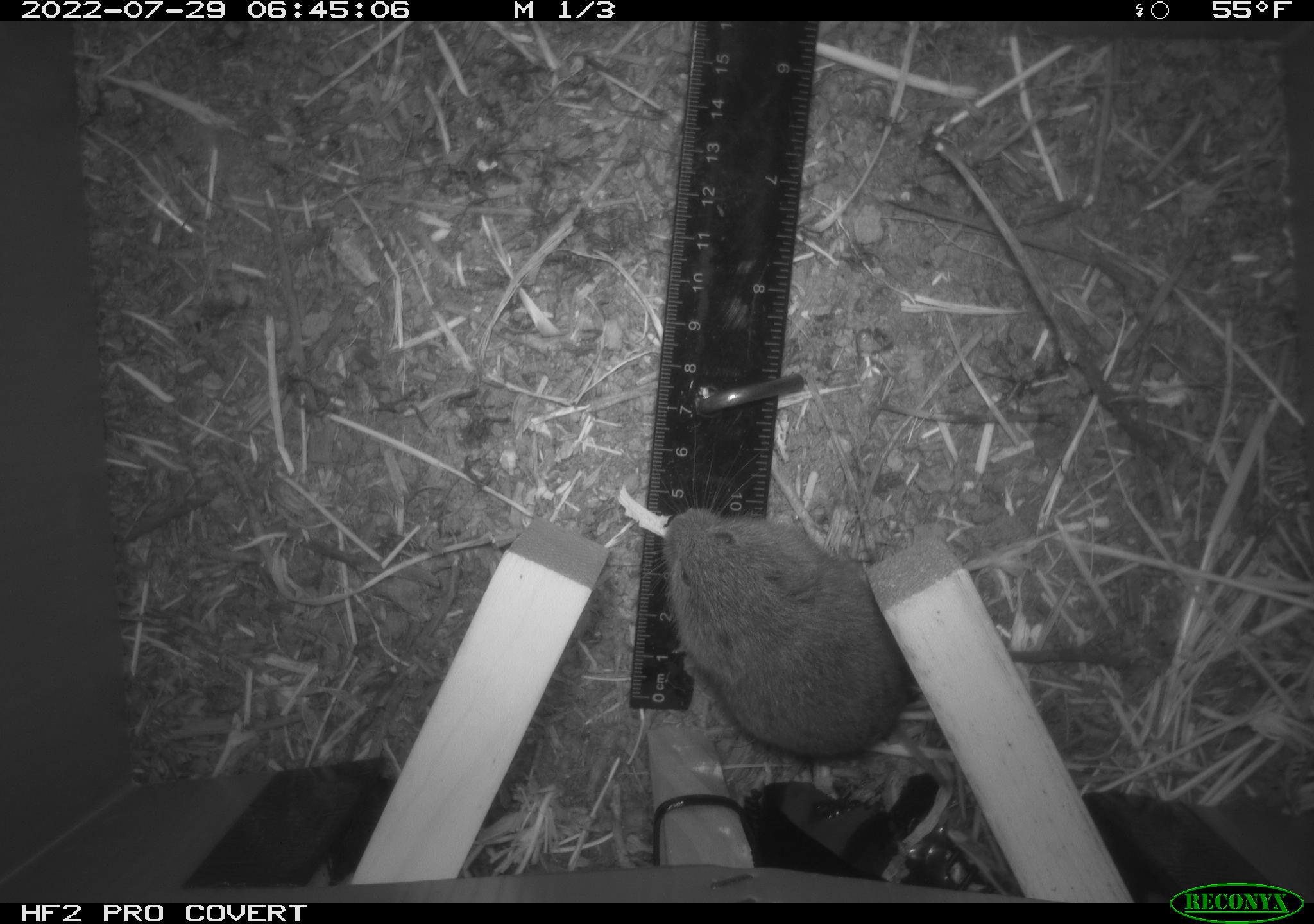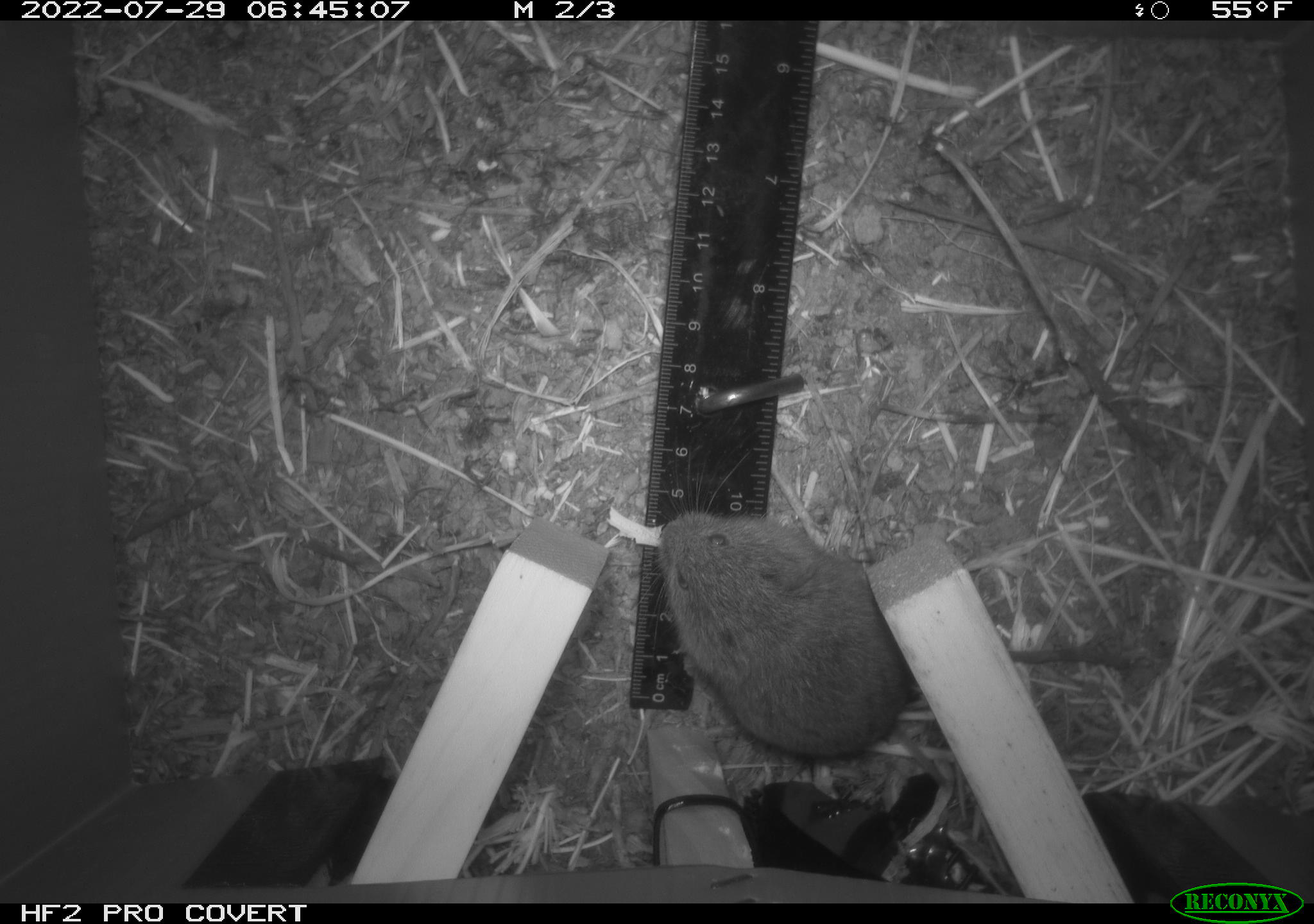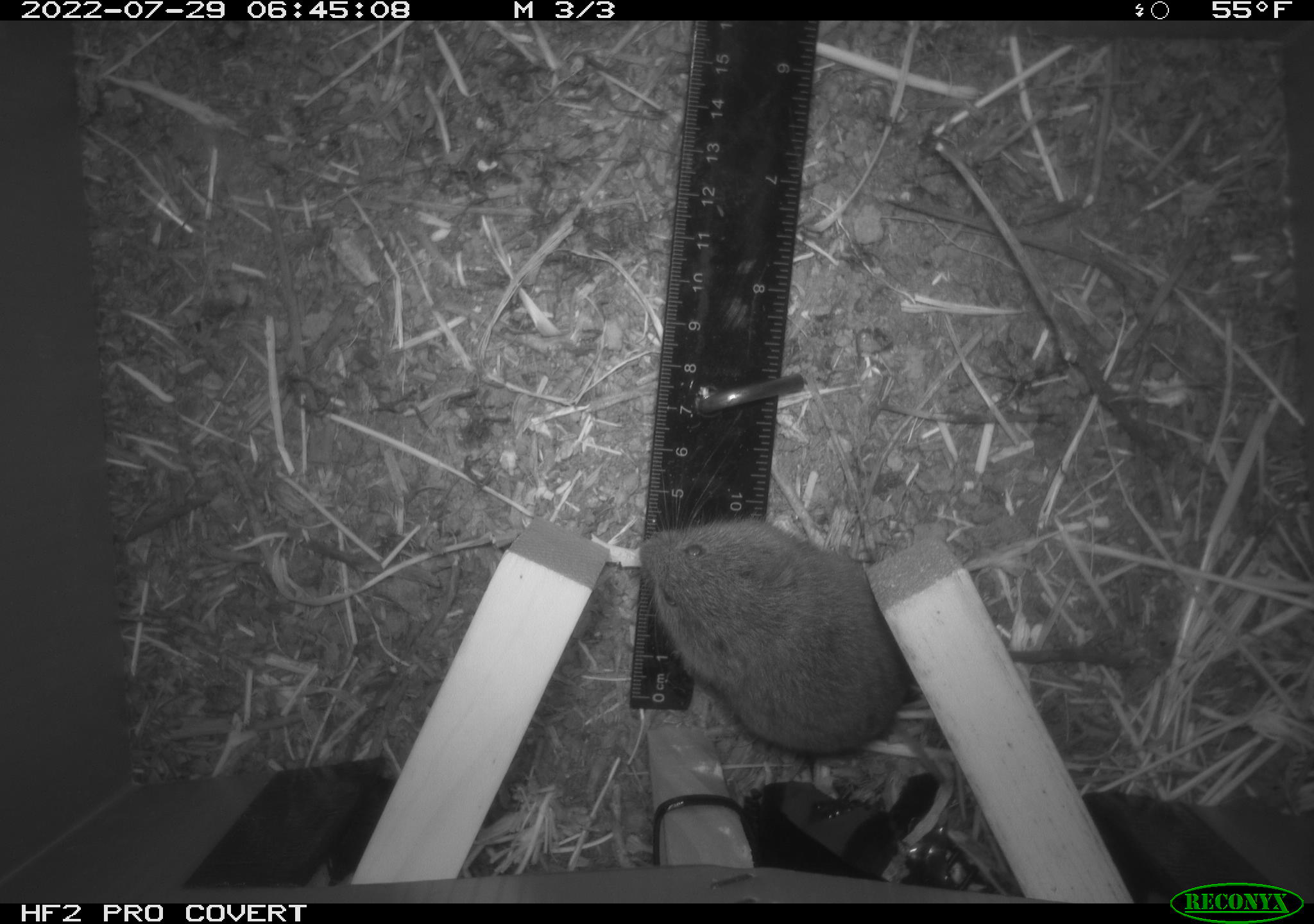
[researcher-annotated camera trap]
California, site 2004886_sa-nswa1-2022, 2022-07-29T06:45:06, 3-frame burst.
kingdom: Animalia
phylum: Chordata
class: Mammalia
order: Rodentia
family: Cricetidae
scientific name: Cricetidae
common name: hamsters, voles, lemmings, and allies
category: cricetidae family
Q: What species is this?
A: Cricetidae family (hamsters, voles, lemmings, and allies) (Cricetidae).